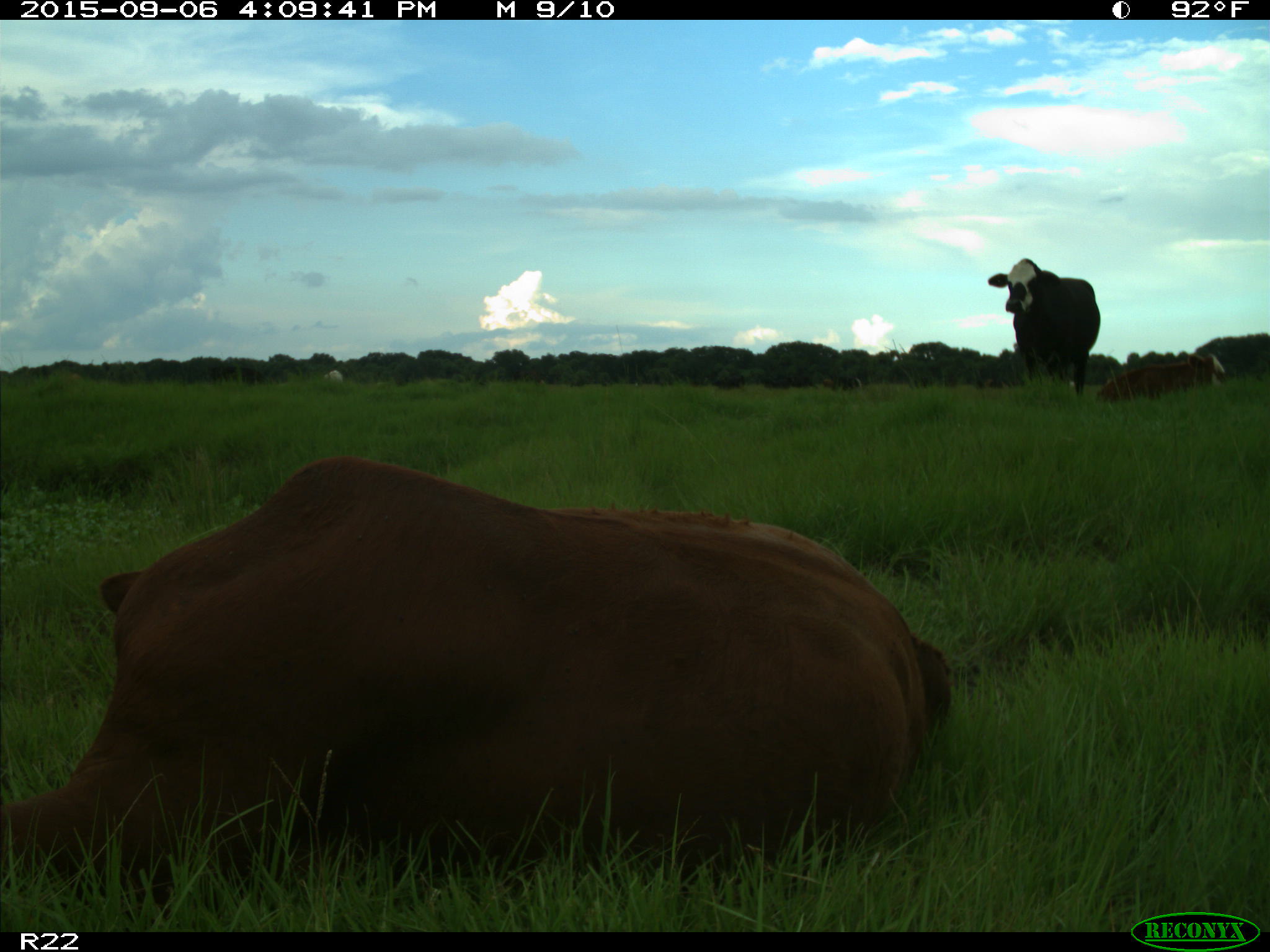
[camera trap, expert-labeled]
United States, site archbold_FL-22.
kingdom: Animalia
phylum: Chordata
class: Mammalia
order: Artiodactyla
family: Bovidae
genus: Bos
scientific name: Bos taurus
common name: domestic cow